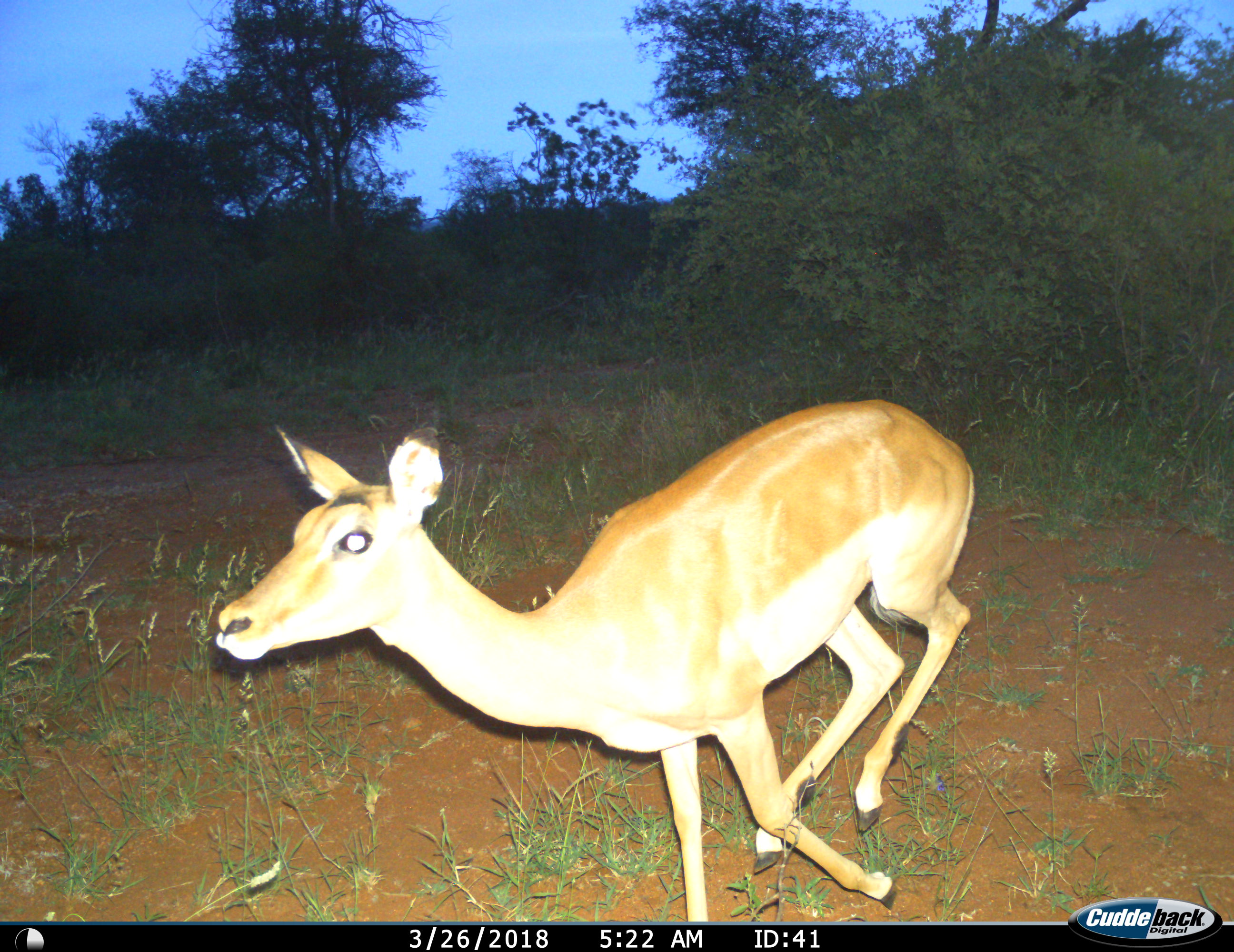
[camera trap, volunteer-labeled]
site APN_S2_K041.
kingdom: Animalia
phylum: Chordata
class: Mammalia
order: Artiodactyla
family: Bovidae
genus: Aepyceros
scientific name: Aepyceros melampus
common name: impala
Impala (Aepyceros melampus), count 1. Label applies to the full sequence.